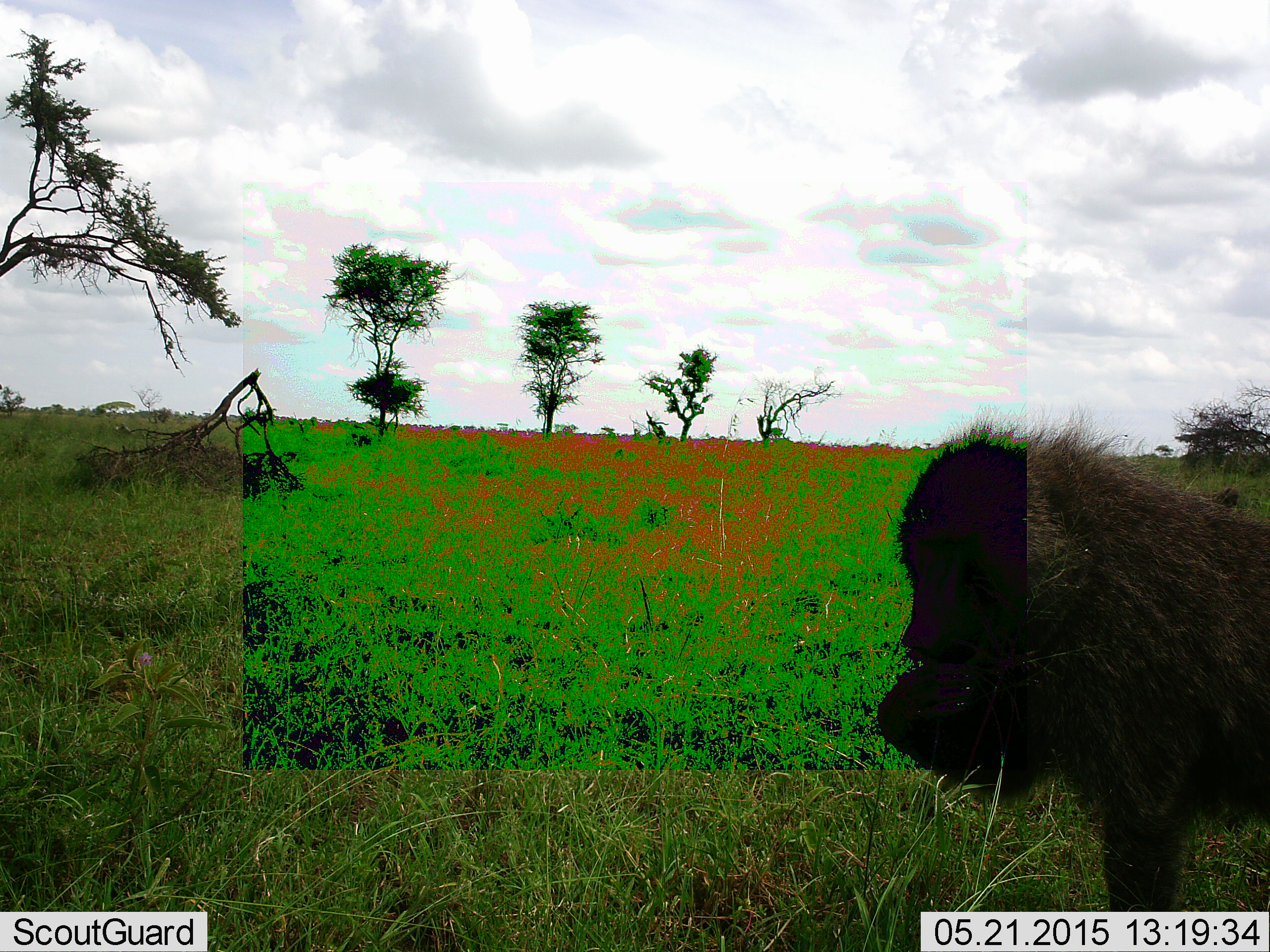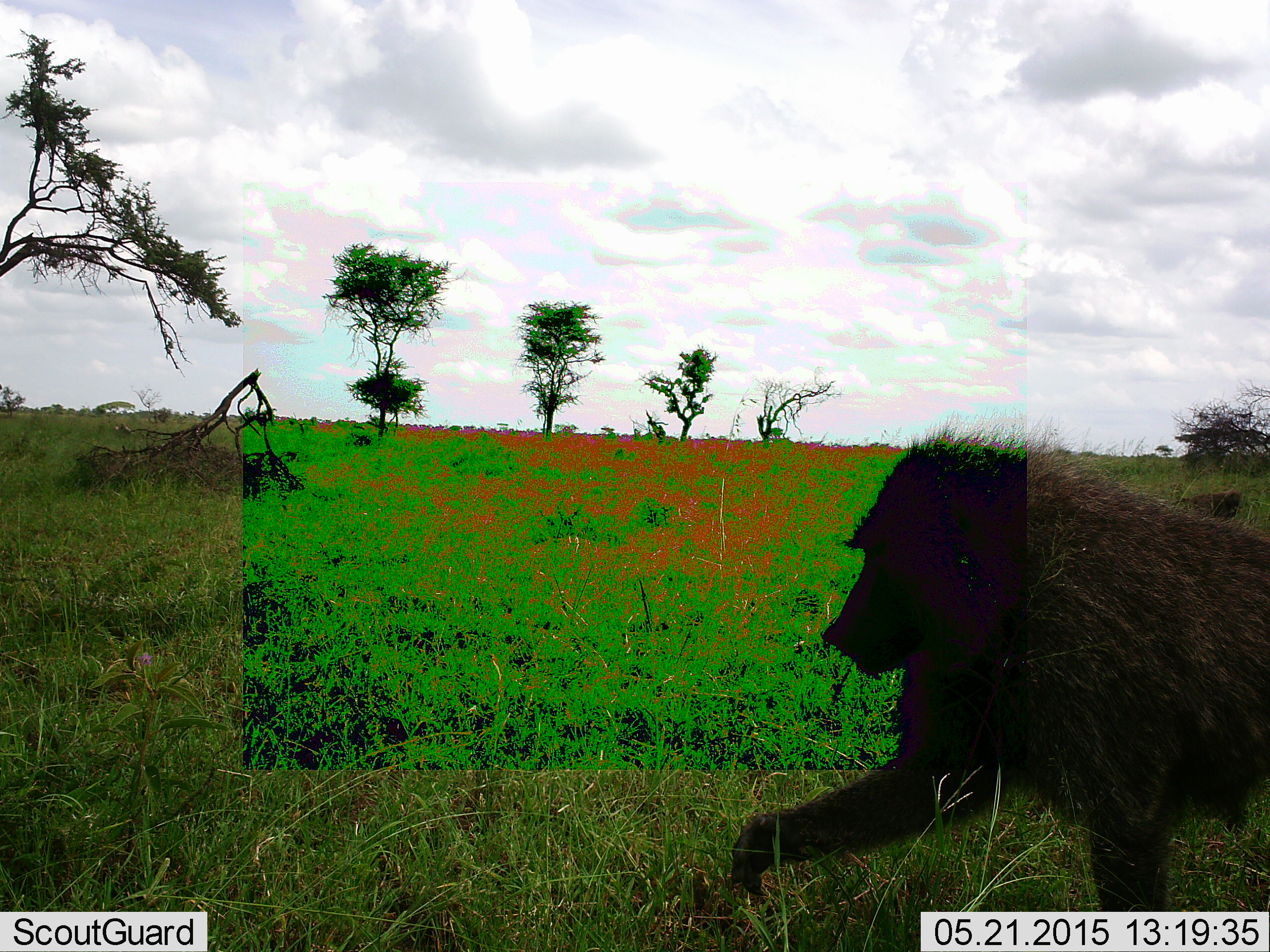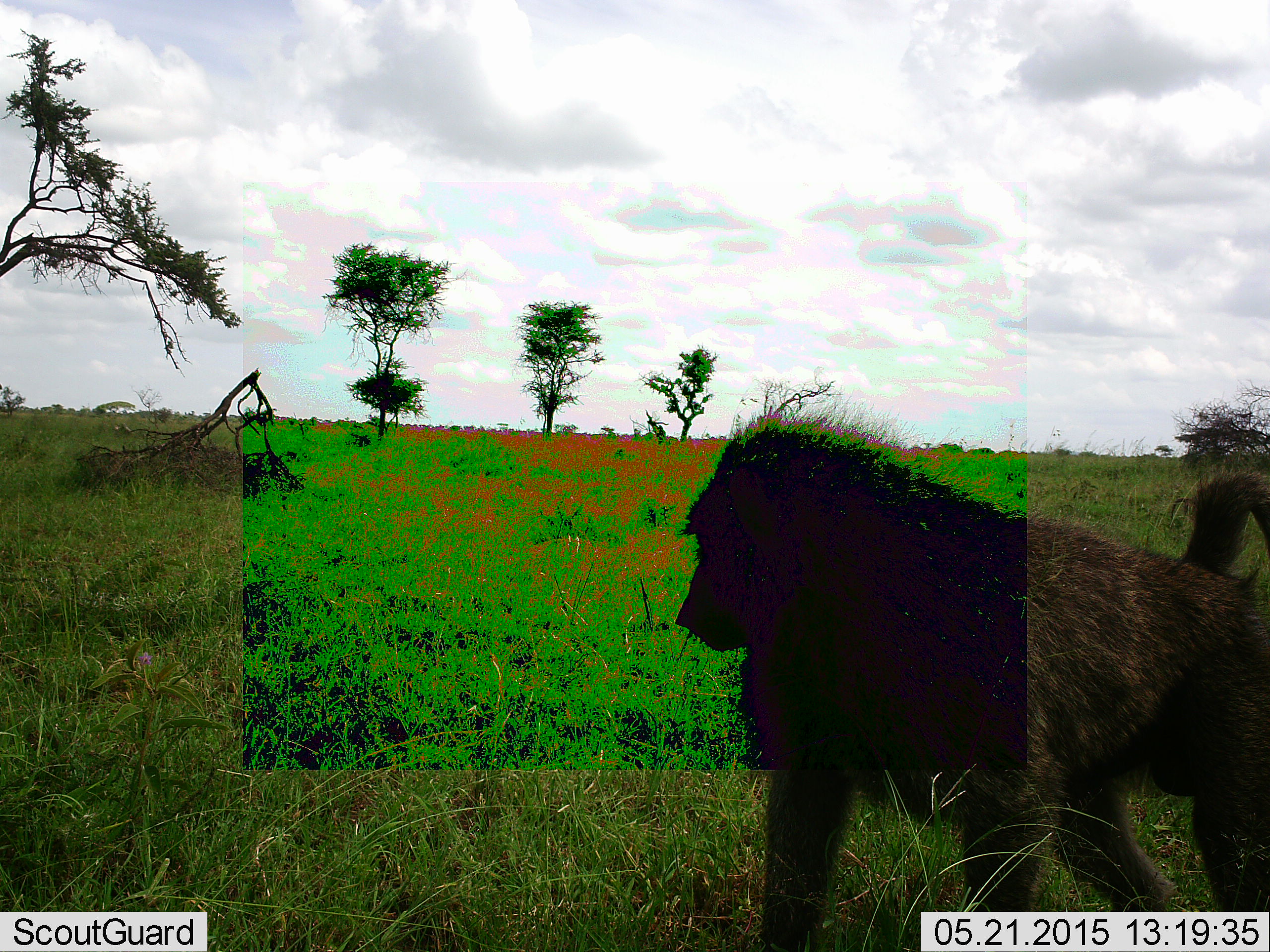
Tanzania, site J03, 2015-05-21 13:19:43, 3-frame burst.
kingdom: Animalia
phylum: Chordata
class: Mammalia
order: Primates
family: Cercopithecidae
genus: Papio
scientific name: Papio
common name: baboon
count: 1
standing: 0%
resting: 0%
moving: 70%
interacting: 0%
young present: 0%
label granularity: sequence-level